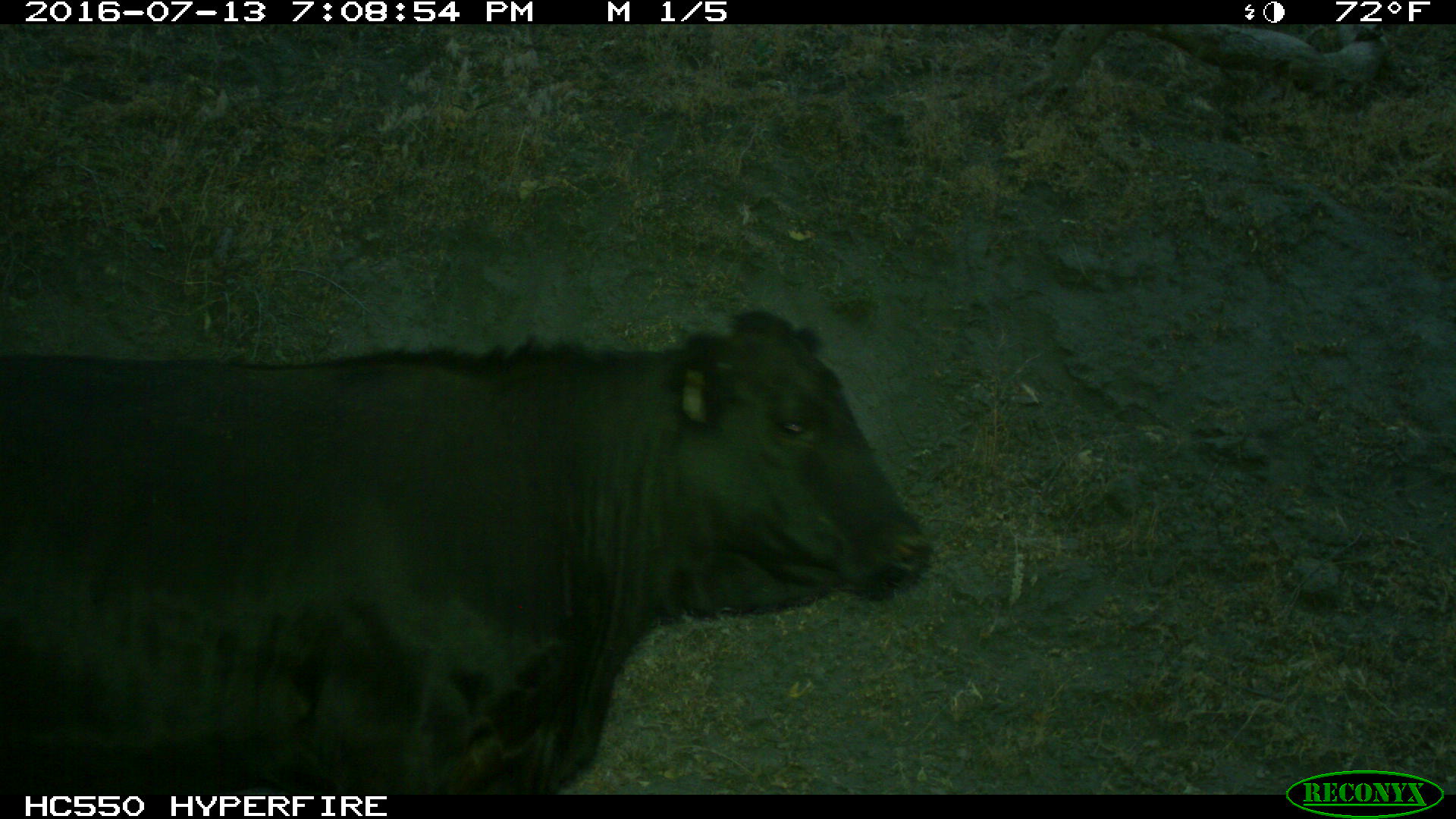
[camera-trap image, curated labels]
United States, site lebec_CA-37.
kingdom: Animalia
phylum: Chordata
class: Mammalia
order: Artiodactyla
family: Bovidae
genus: Bos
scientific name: Bos taurus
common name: domestic cow